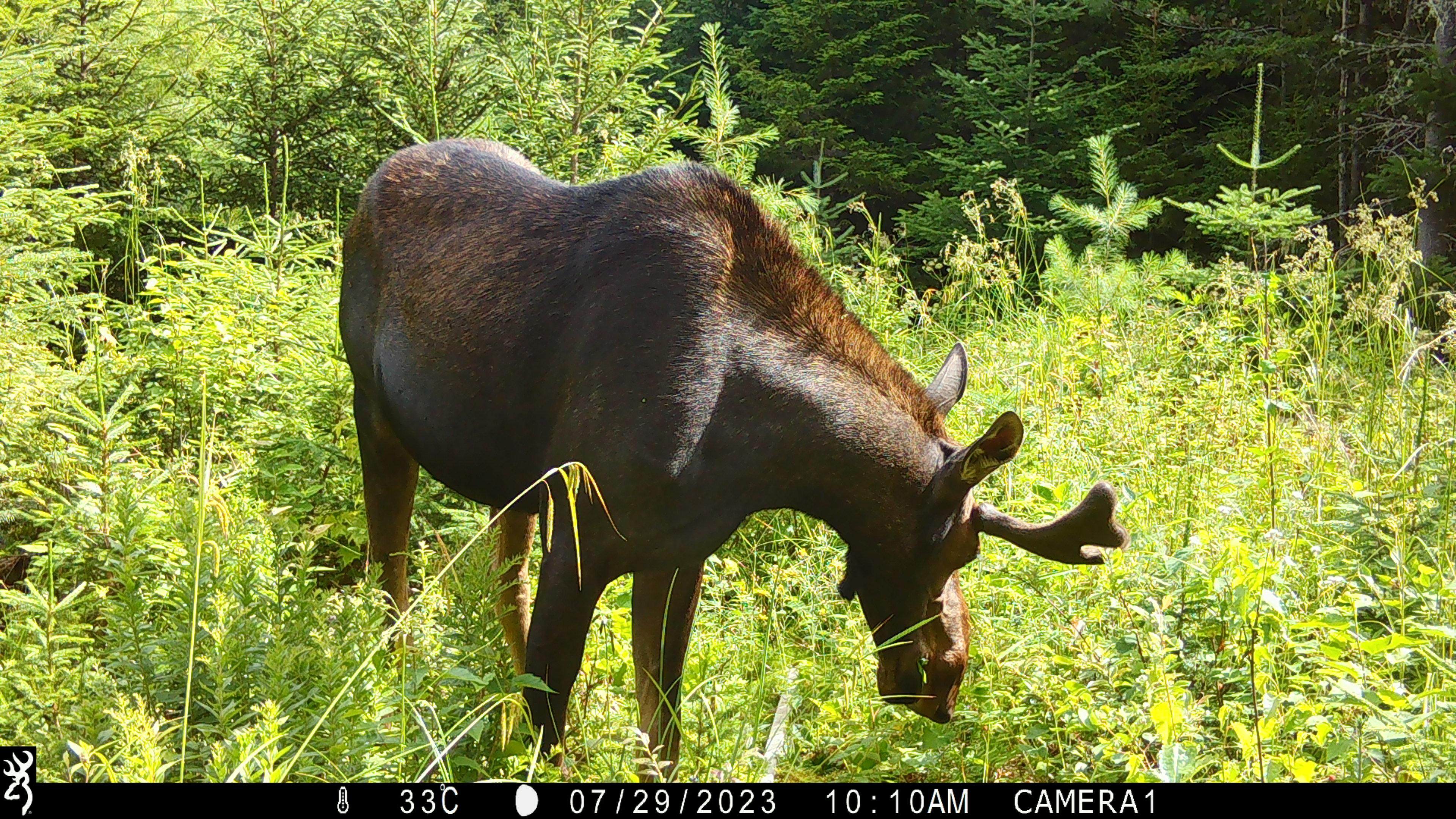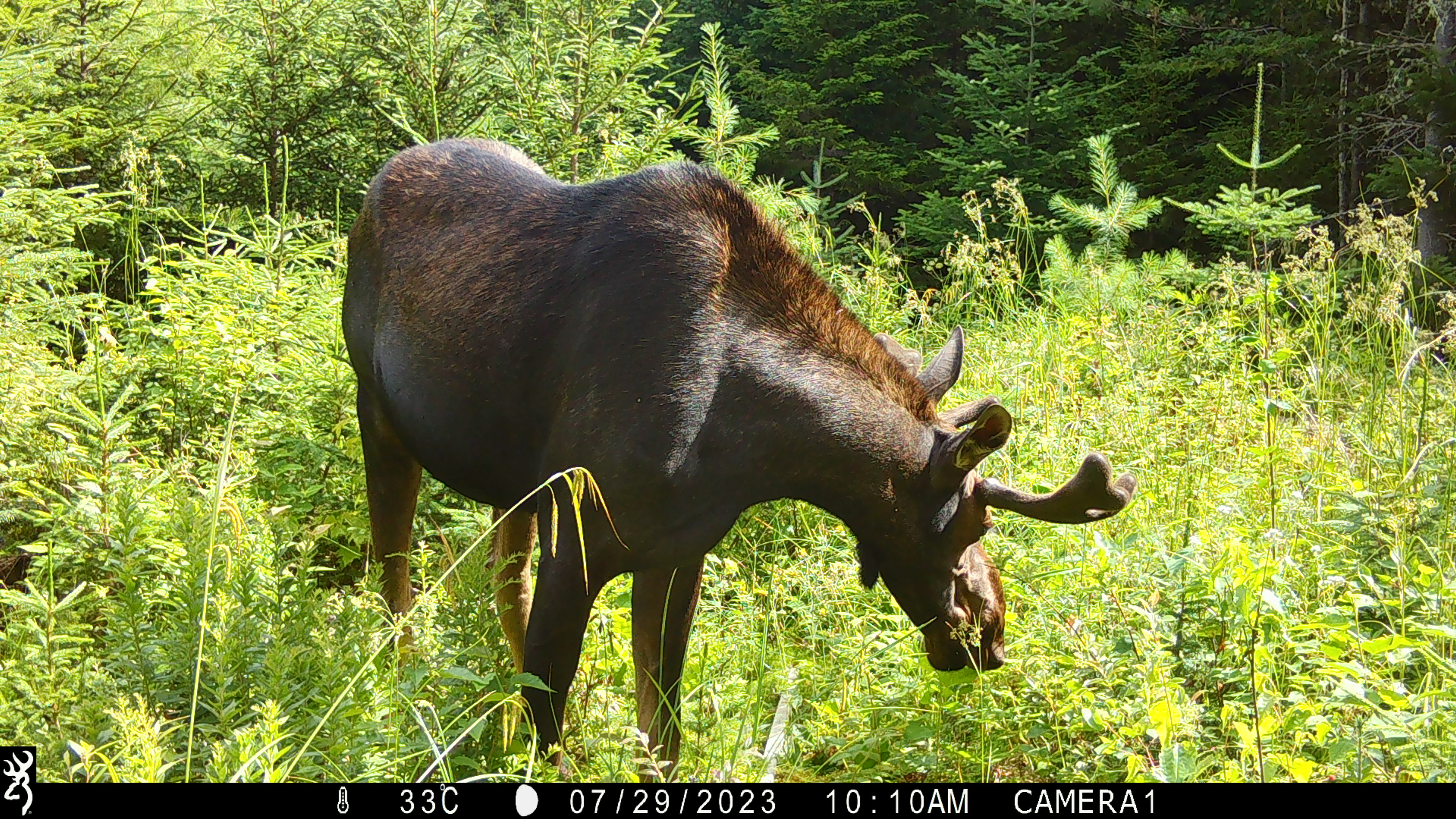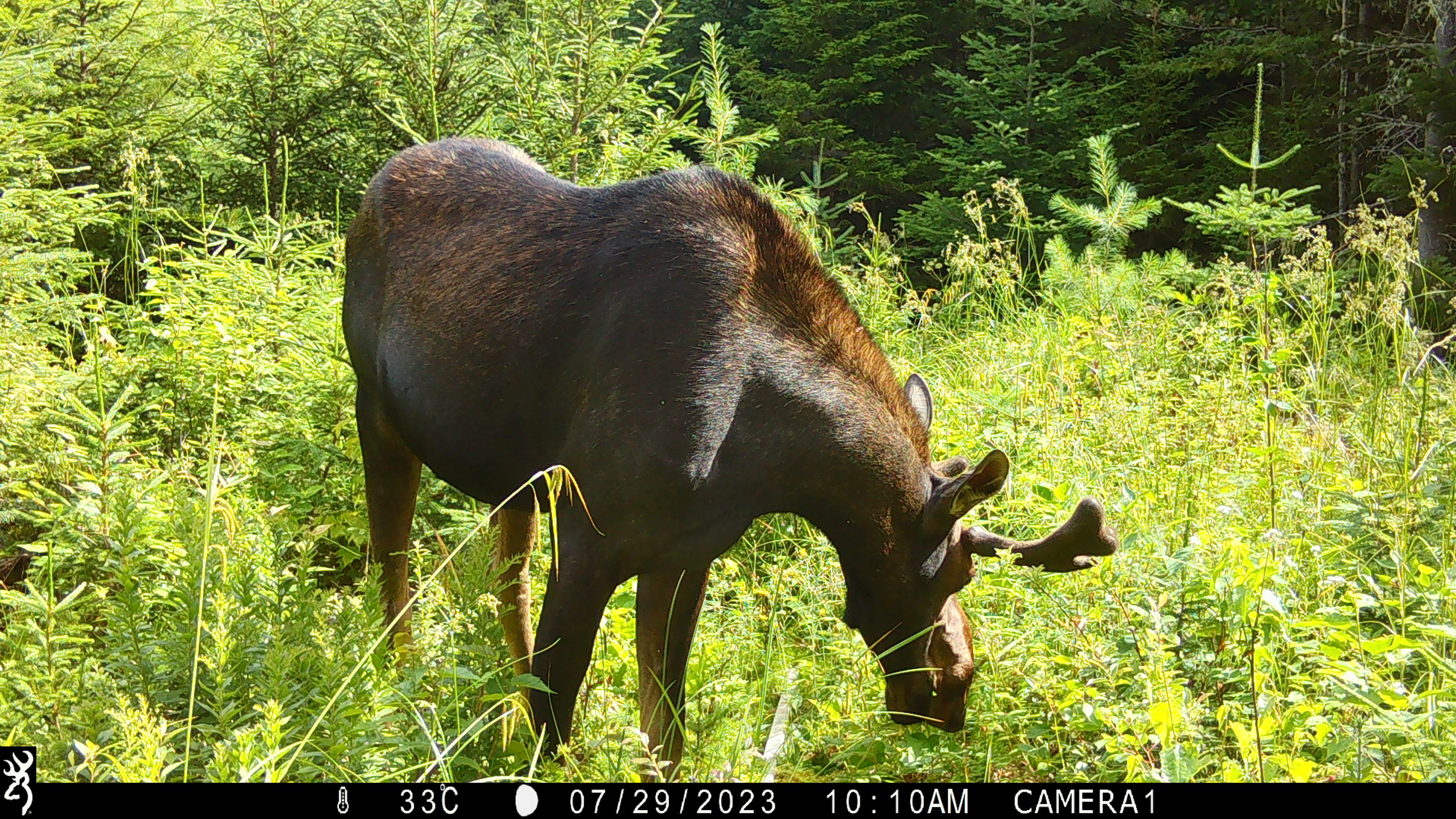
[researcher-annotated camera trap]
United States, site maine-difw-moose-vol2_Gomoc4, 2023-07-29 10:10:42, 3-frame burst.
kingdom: Animalia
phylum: Chordata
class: Mammalia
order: Artiodactyla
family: Cervidae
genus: Alces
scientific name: Alces alces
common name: moose